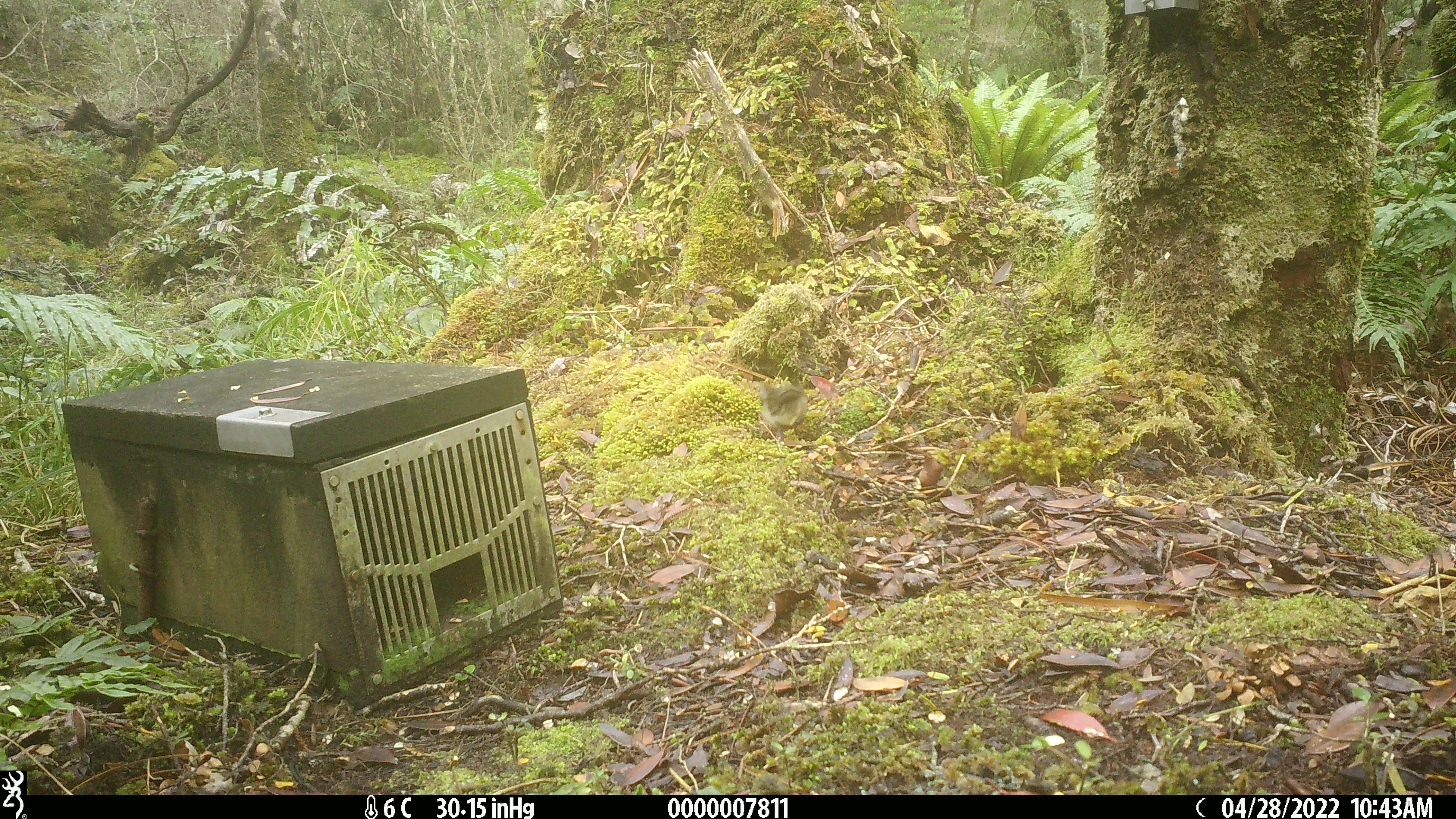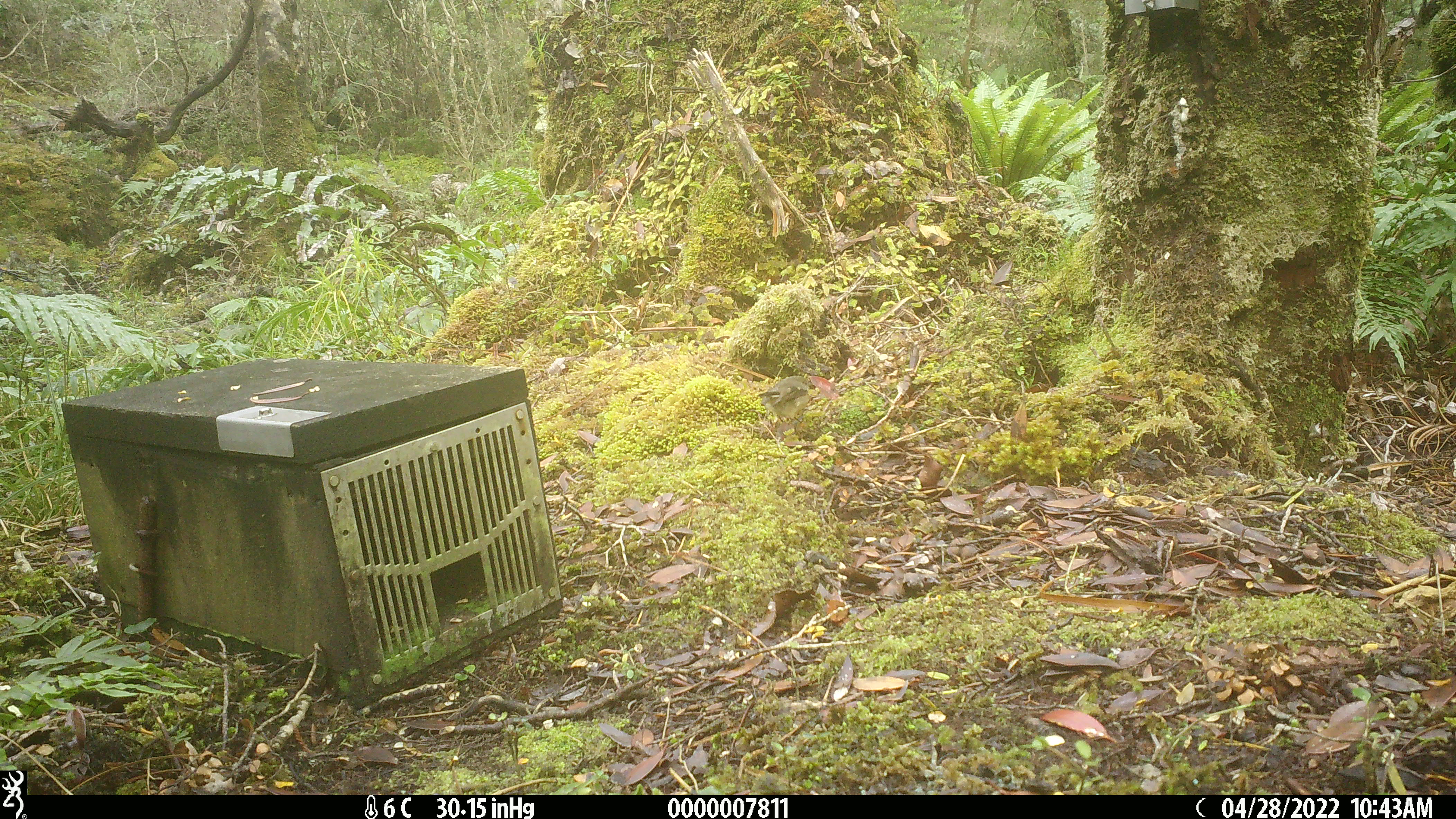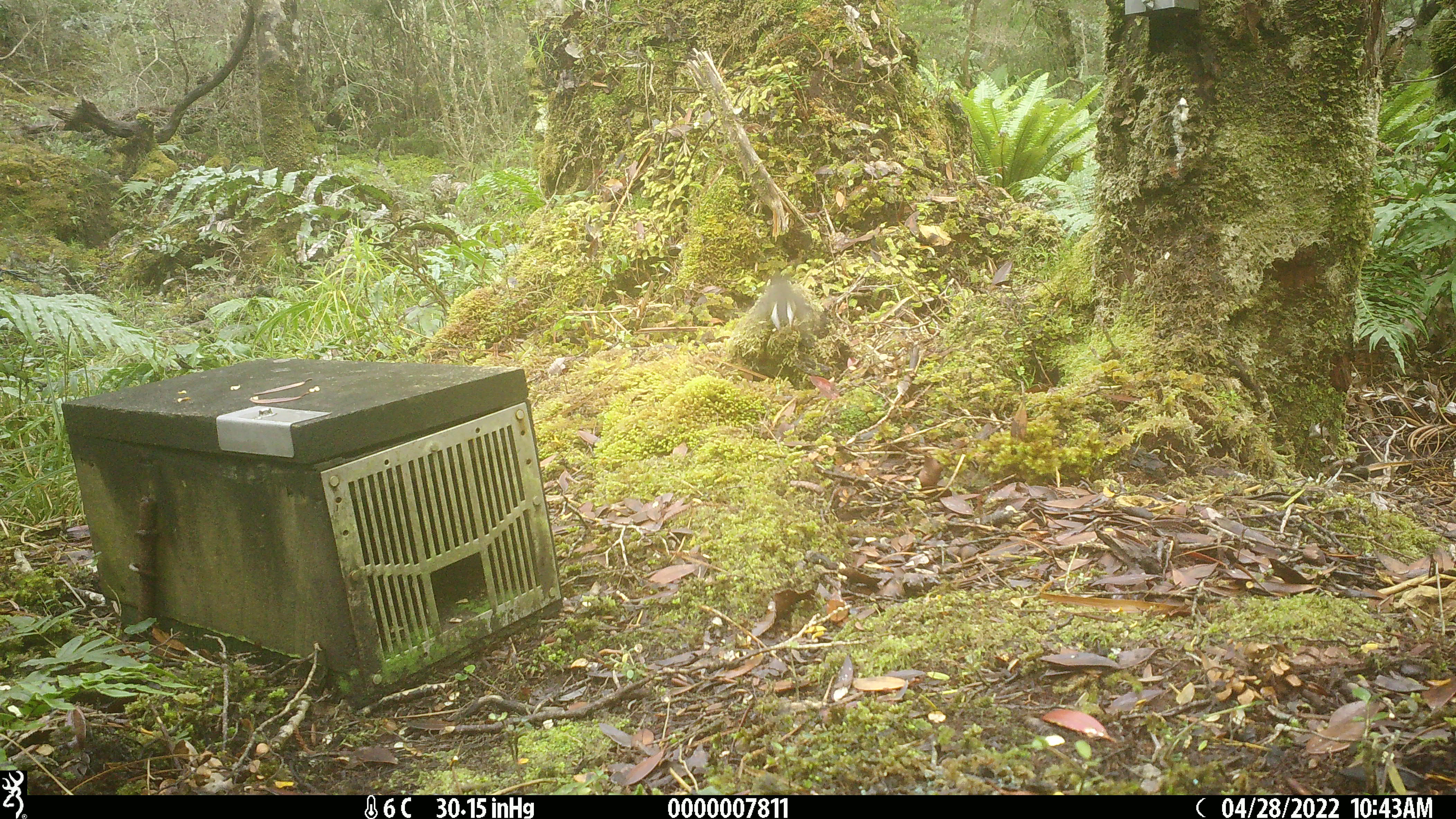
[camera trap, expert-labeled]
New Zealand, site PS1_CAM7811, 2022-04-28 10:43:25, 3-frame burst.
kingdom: Animalia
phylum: Chordata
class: Aves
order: Passeriformes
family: Petroicidae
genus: Petroica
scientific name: Petroica macrocephala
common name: tomtit